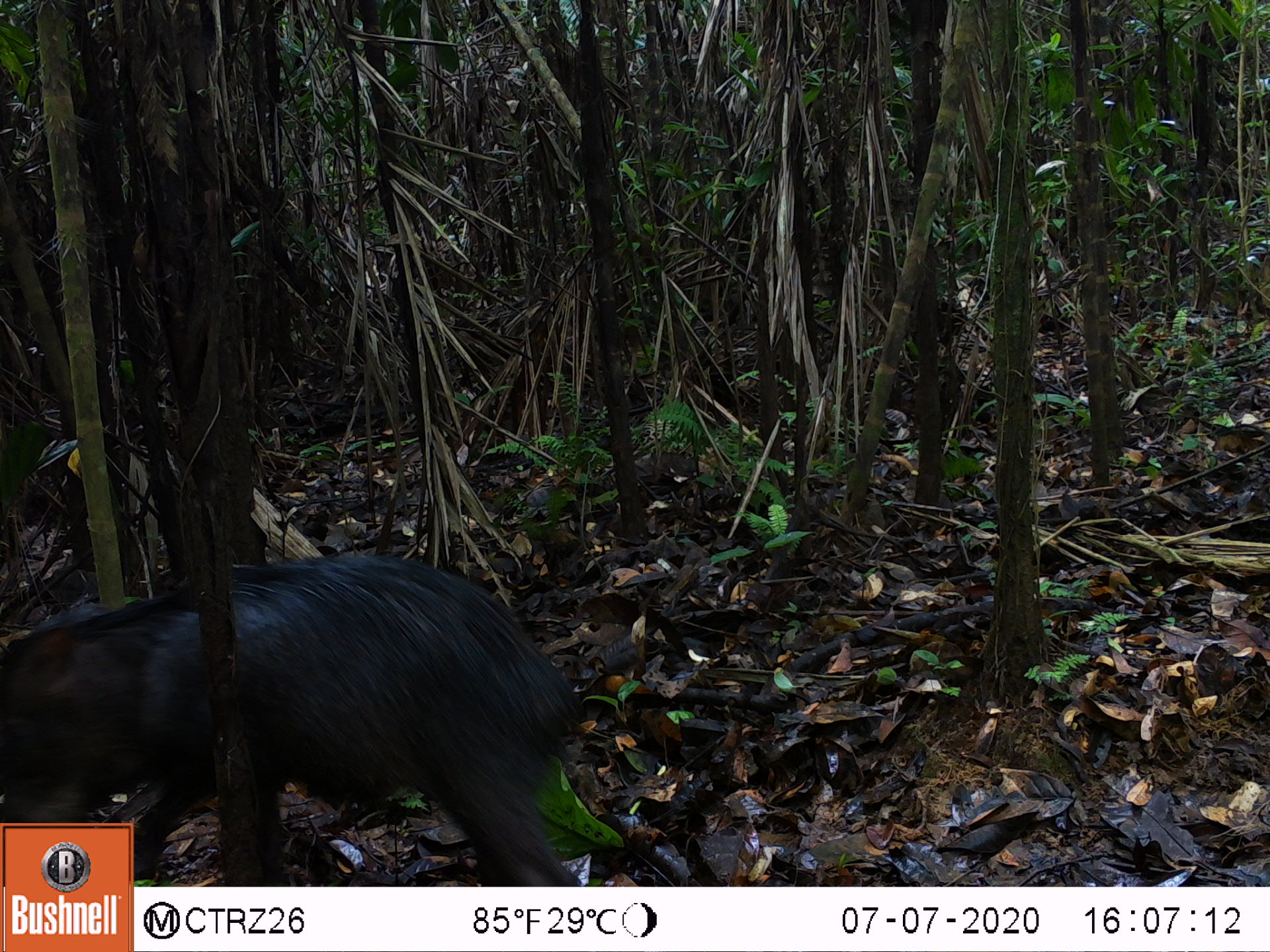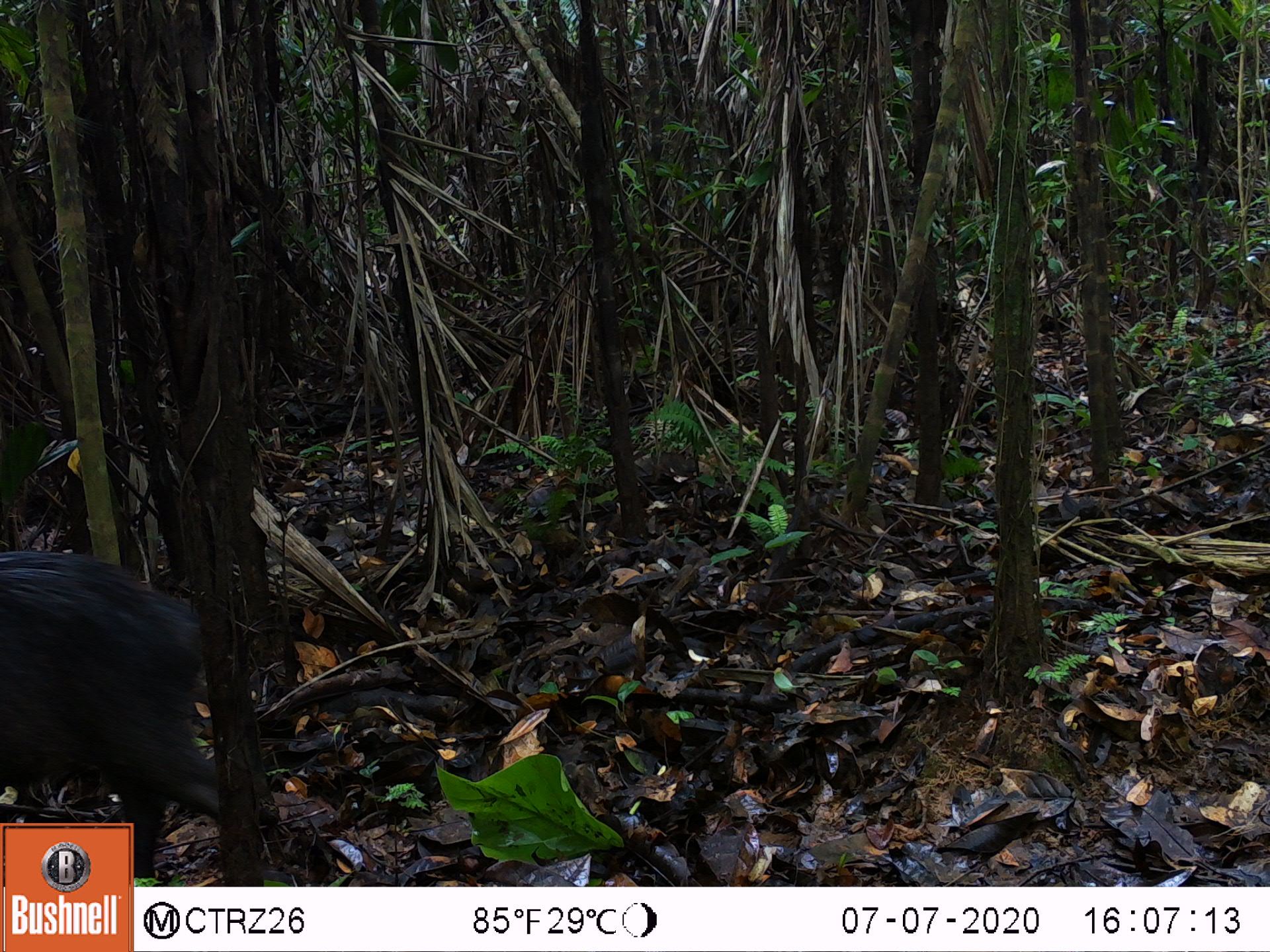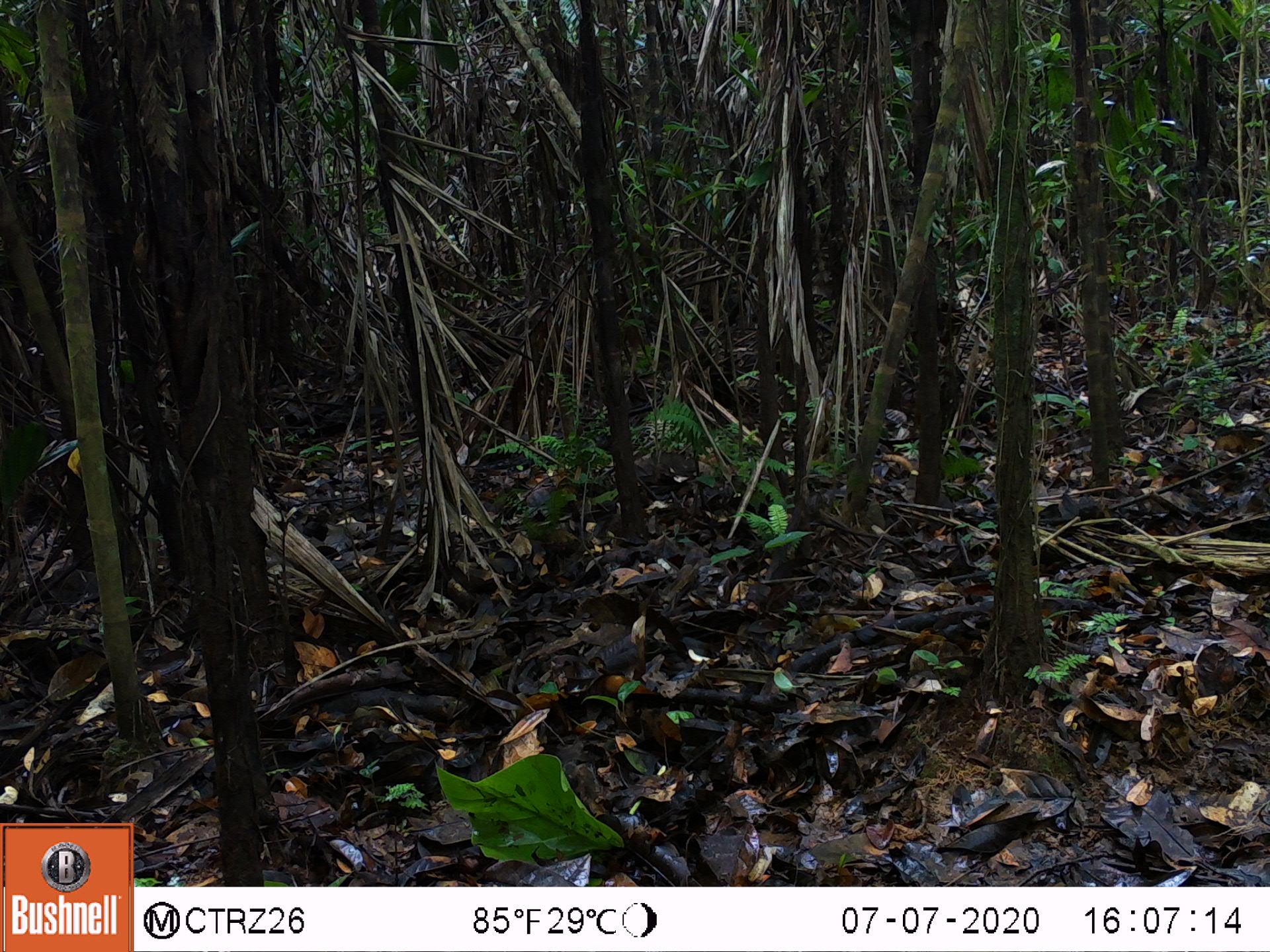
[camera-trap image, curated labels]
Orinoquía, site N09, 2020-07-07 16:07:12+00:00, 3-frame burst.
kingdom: Animalia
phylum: Chordata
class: Mammalia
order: Artiodactyla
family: Tayassuidae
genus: Tayassu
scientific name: Tayassu pecari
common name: white-lipped peccary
White-lipped peccary (Tayassu pecari).